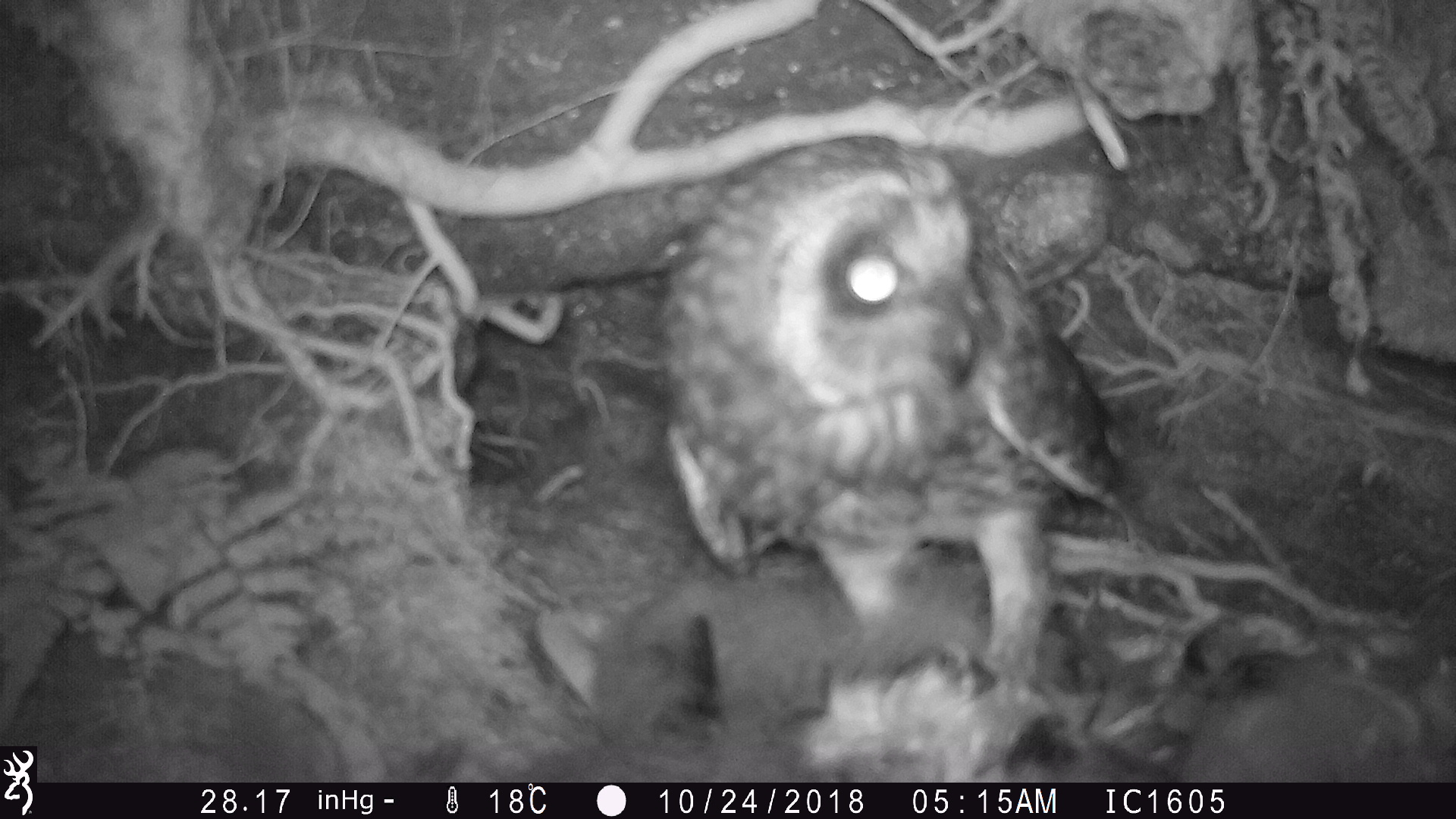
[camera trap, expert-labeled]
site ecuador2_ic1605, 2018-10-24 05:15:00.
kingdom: Animalia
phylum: Chordata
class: Aves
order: Procellariiformes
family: Procellariidae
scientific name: Procellariidae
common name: petrel chick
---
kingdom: Animalia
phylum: Chordata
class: Aves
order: Strigiformes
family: Strigidae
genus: Asio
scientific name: Asio flammeus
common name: short-eared owl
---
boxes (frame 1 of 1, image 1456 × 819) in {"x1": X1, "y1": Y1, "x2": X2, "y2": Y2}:
petrel chick: {"x1": 500, "y1": 587, "x2": 1456, "y2": 782}
short-eared owl: {"x1": 653, "y1": 123, "x2": 1153, "y2": 747}